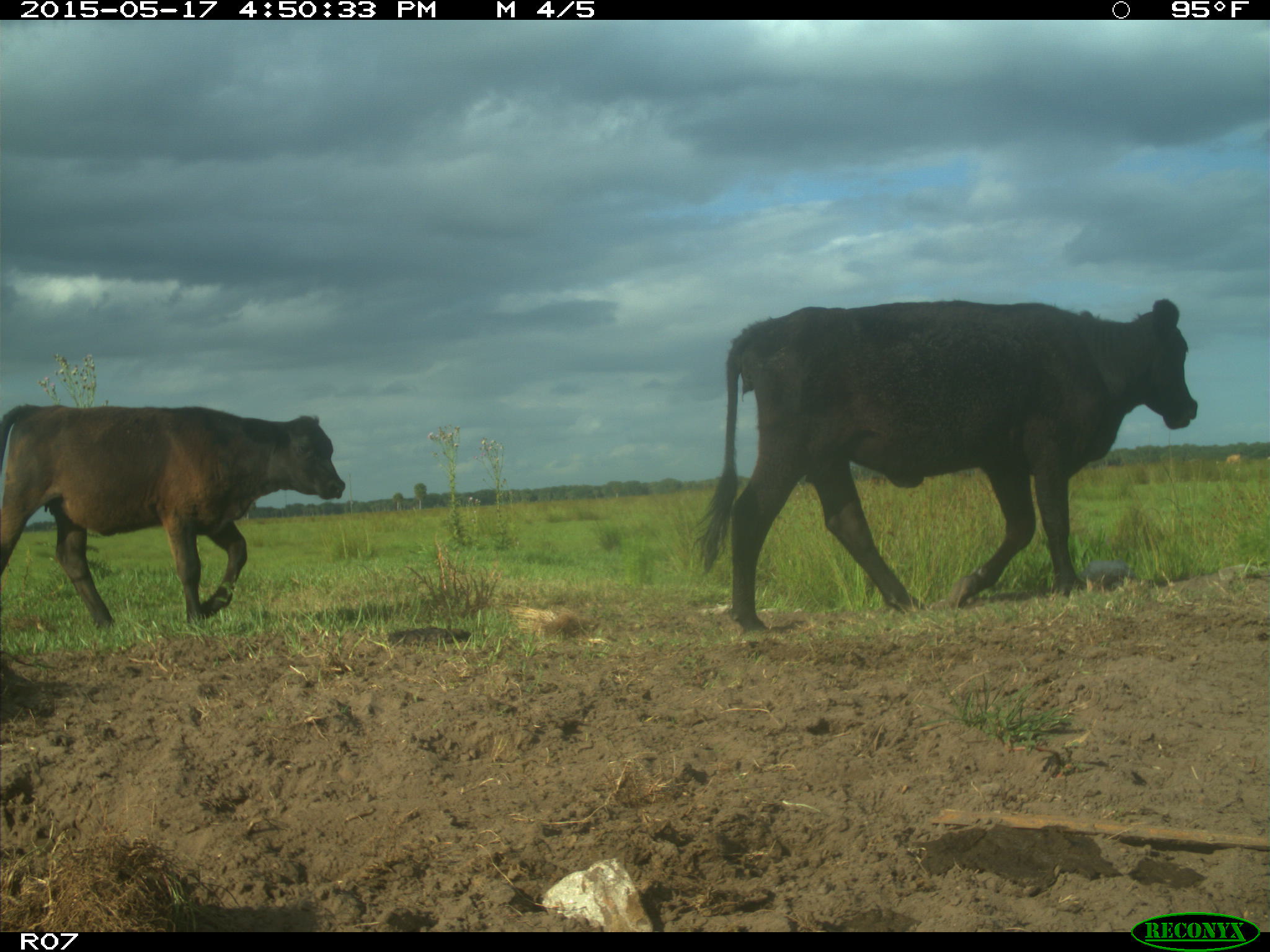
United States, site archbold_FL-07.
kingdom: Animalia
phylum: Chordata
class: Mammalia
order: Artiodactyla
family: Bovidae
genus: Bos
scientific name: Bos taurus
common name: domestic cow